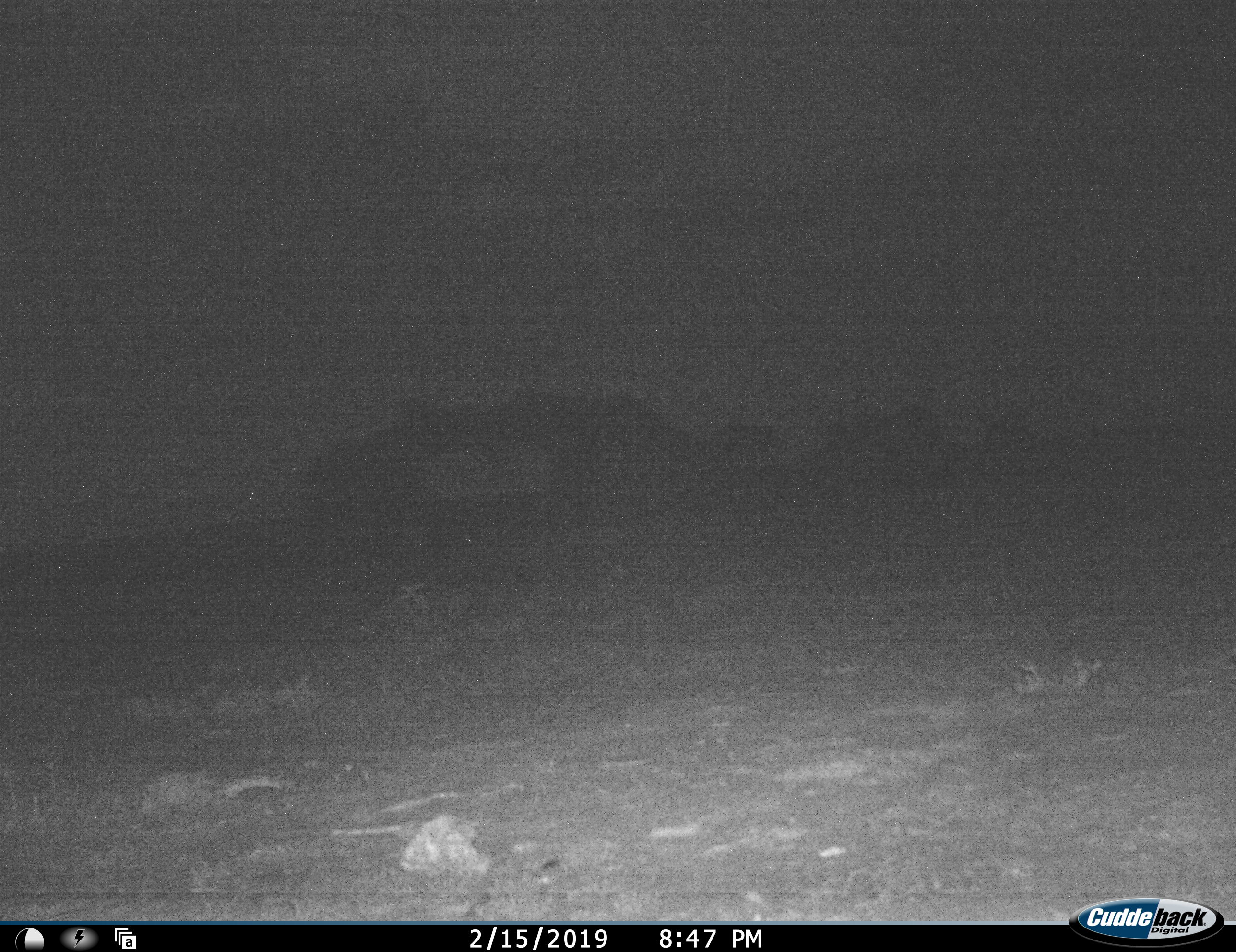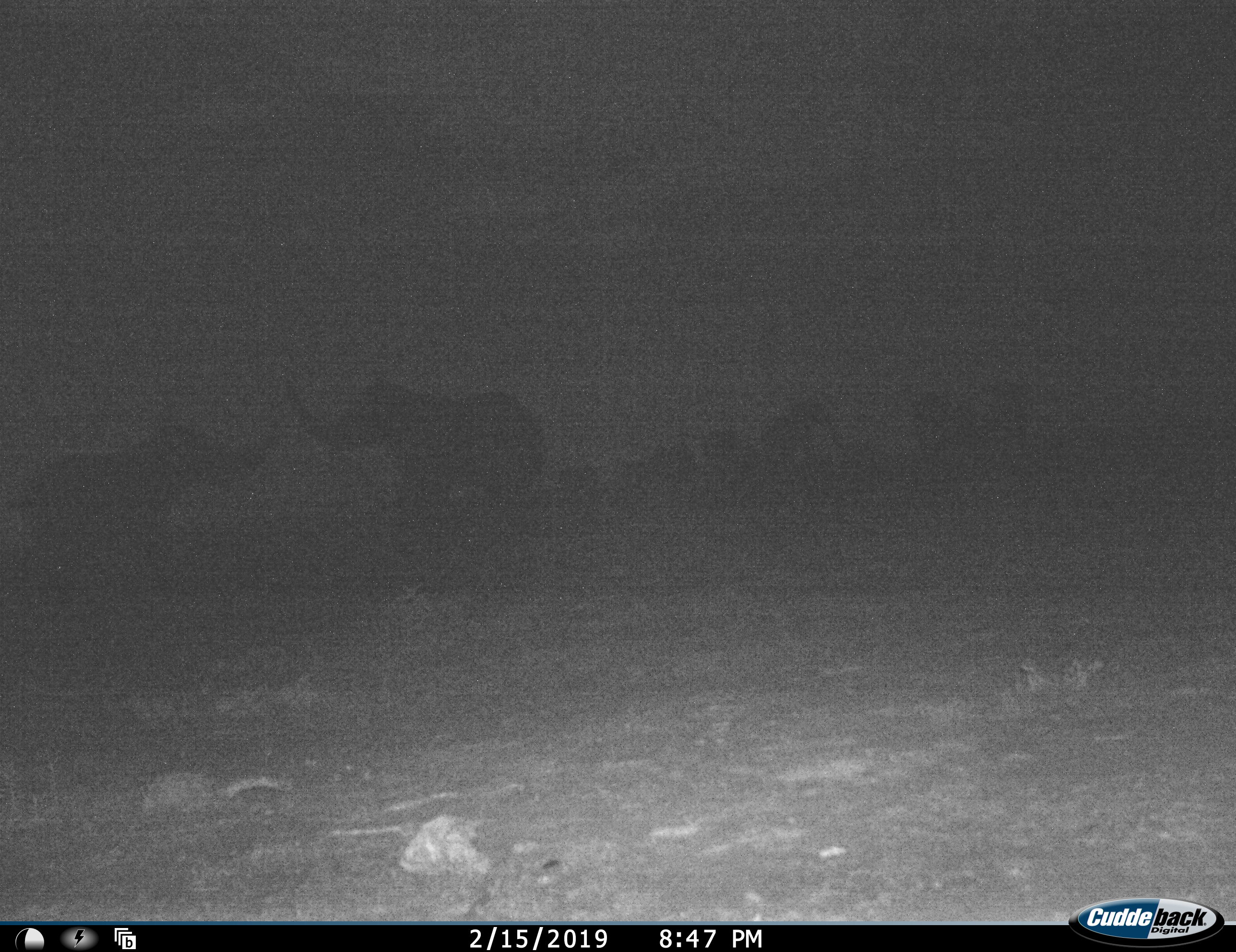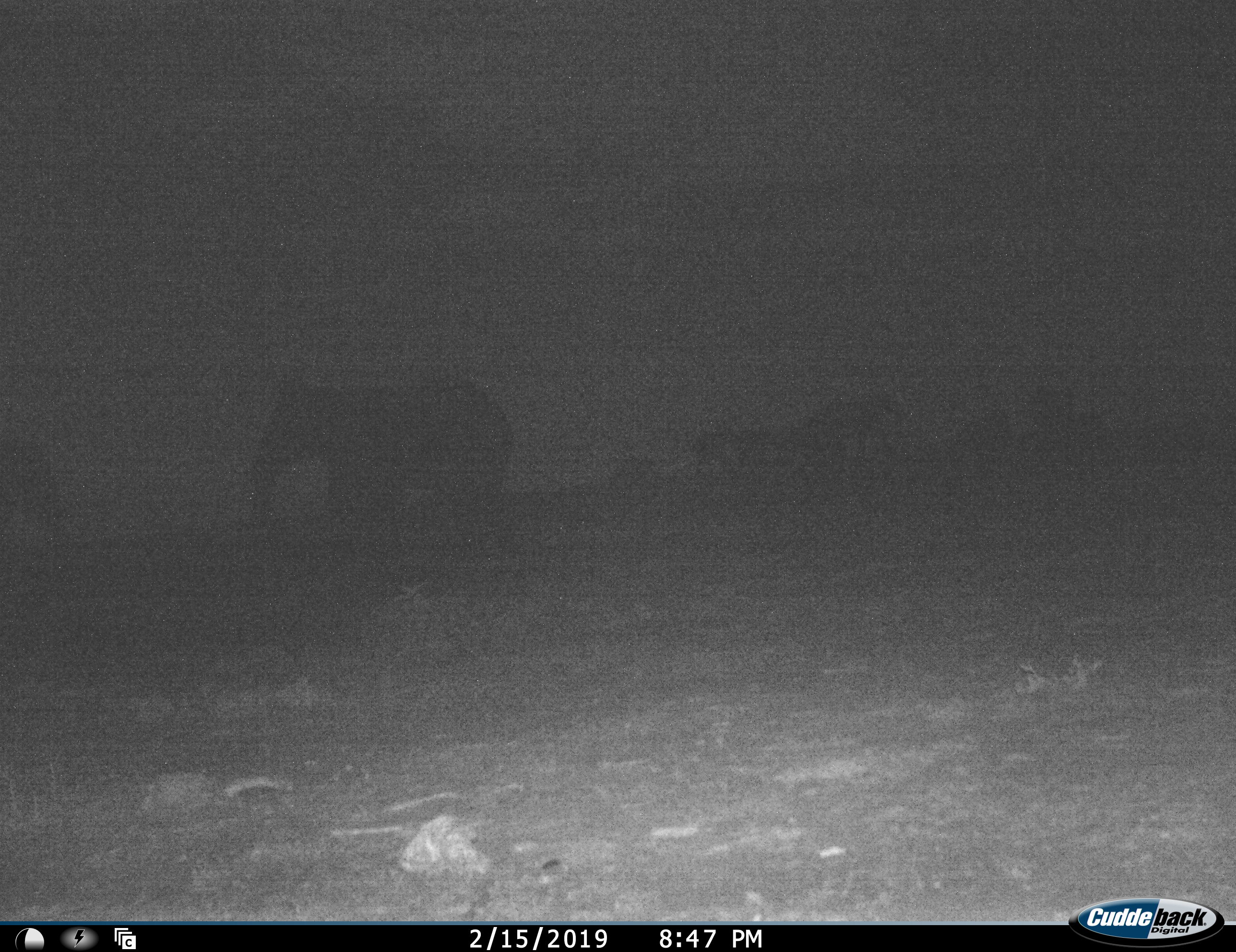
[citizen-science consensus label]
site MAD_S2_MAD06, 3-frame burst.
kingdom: Animalia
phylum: Chordata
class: Mammalia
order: Proboscidea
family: Elephantidae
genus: Loxodonta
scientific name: Loxodonta africana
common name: african bush elephant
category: elephant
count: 8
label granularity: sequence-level